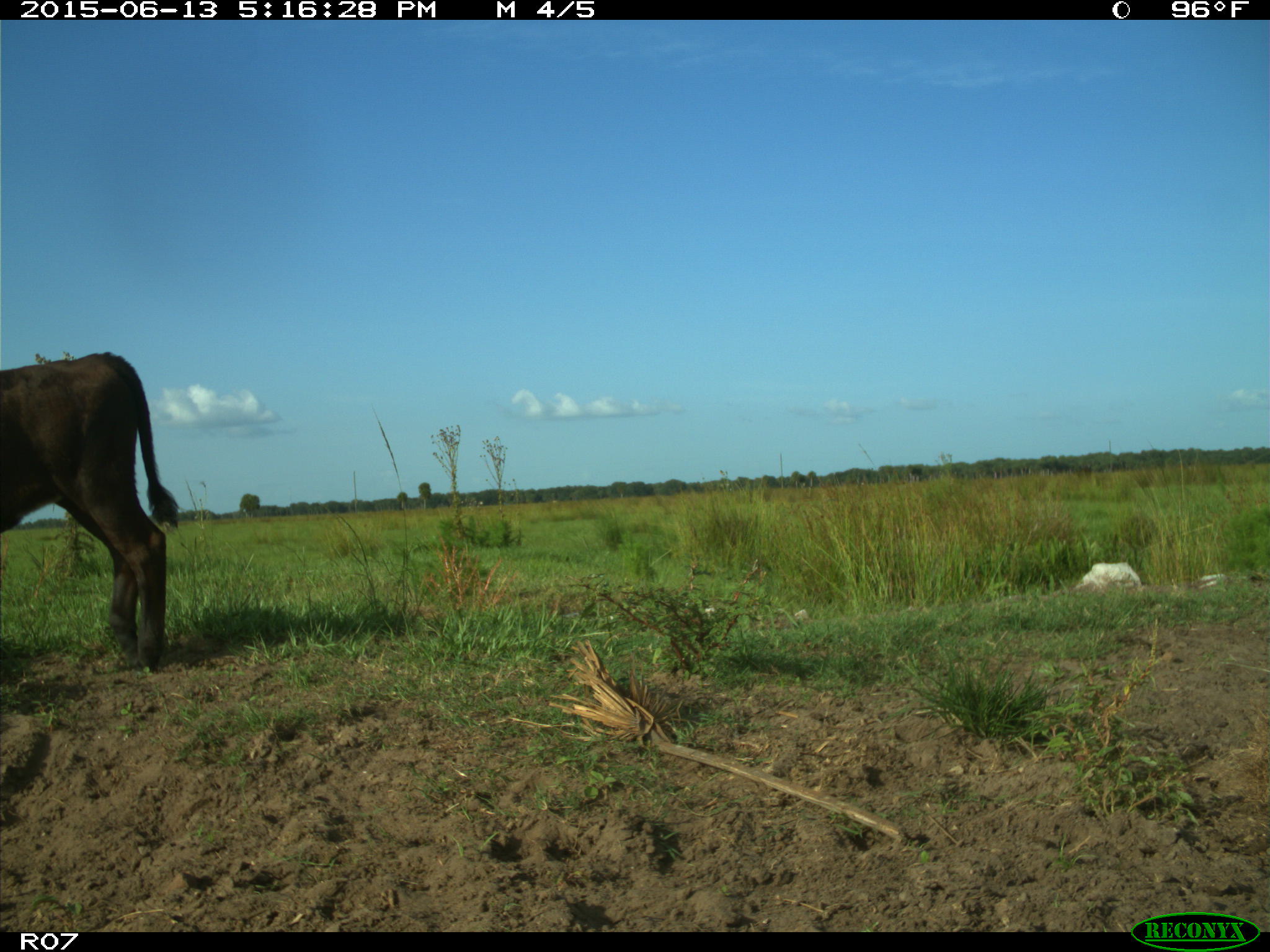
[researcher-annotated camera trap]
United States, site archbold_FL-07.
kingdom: Animalia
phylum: Chordata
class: Mammalia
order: Artiodactyla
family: Bovidae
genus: Bos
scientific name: Bos taurus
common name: domestic cow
Bos taurus (domestic cow).